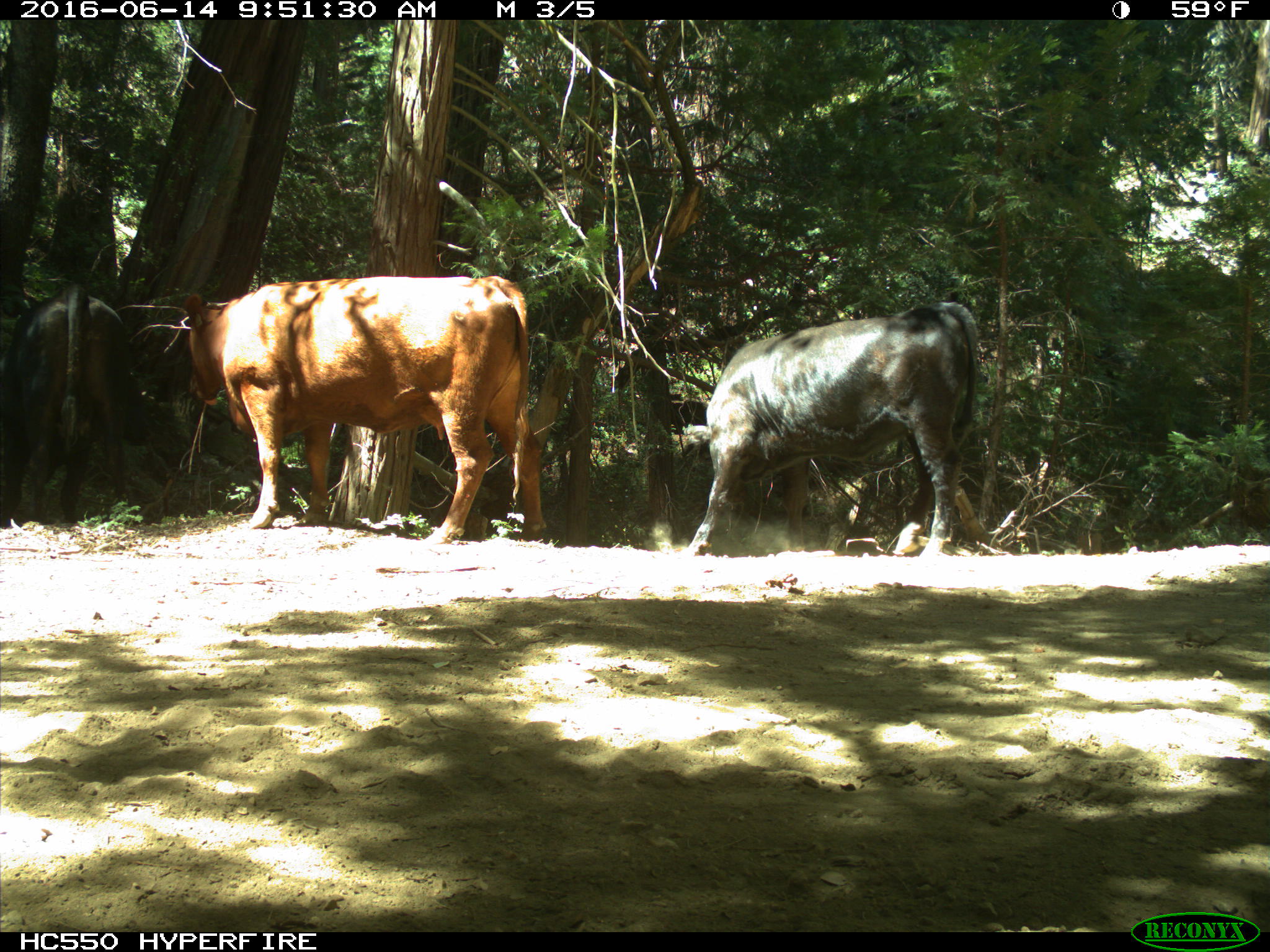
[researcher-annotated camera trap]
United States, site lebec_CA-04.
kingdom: Animalia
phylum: Chordata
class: Mammalia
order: Artiodactyla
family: Bovidae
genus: Bos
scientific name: Bos taurus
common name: domestic cow